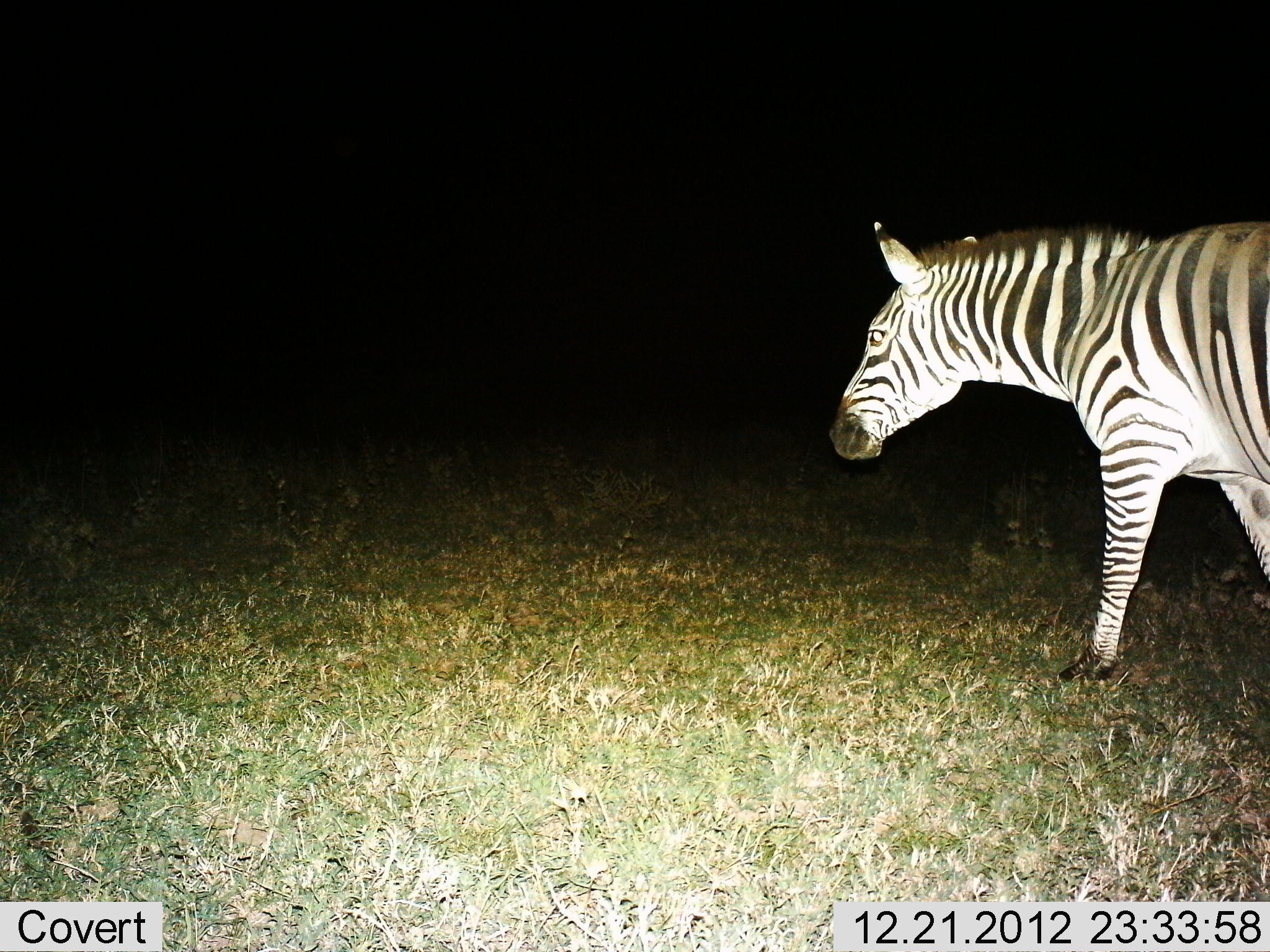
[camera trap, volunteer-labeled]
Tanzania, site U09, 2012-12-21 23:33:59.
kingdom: Animalia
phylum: Chordata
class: Mammalia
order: Perissodactyla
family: Equidae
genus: Equus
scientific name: Equus quagga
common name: plains zebra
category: zebra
Zebra (plains zebra) (Equus quagga), count 1. Behavior (volunteer vote fractions): standing 20%, resting 0%, moving 80%, interacting 0%. Young present (vote fraction): 0%. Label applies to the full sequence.